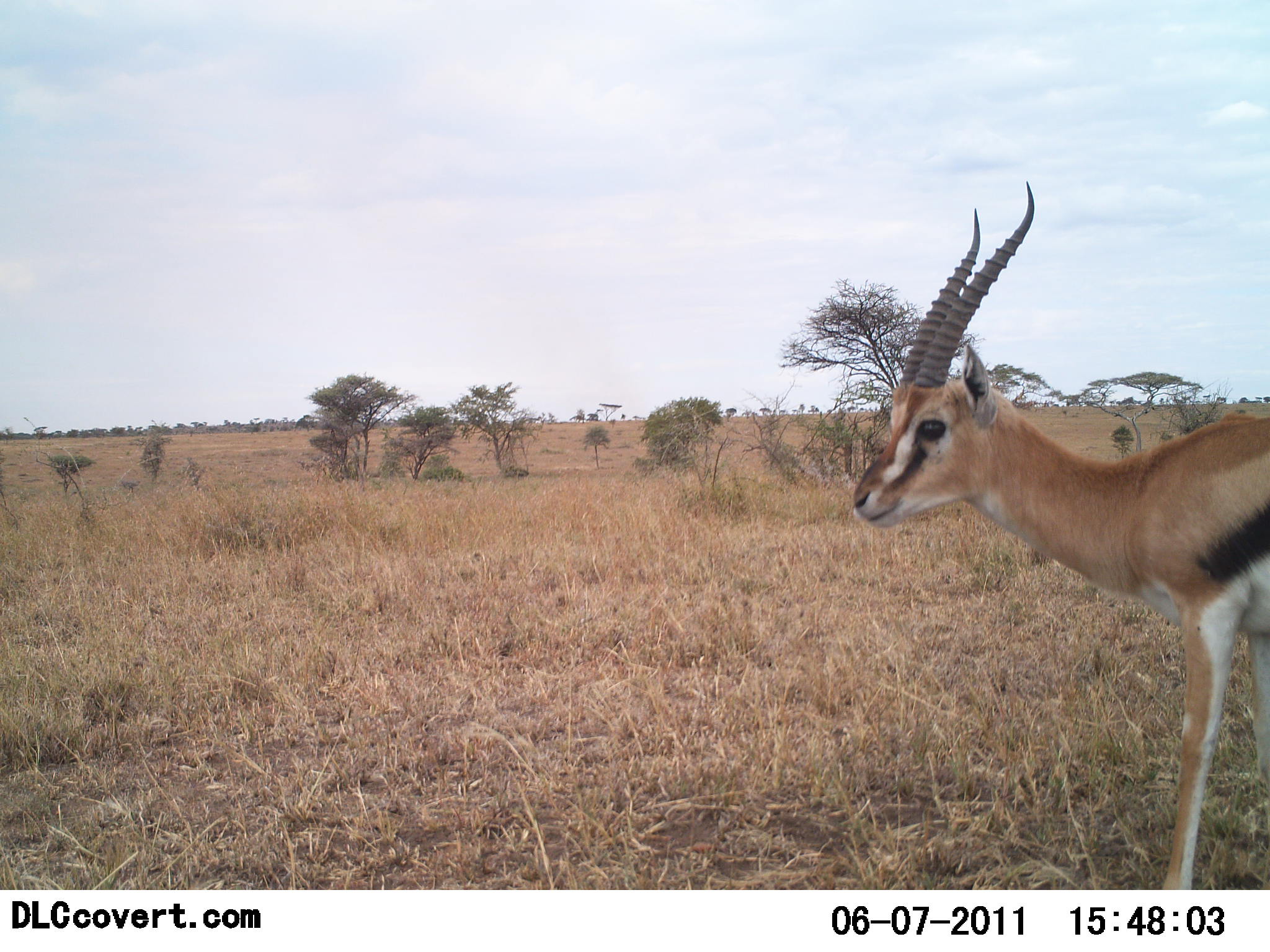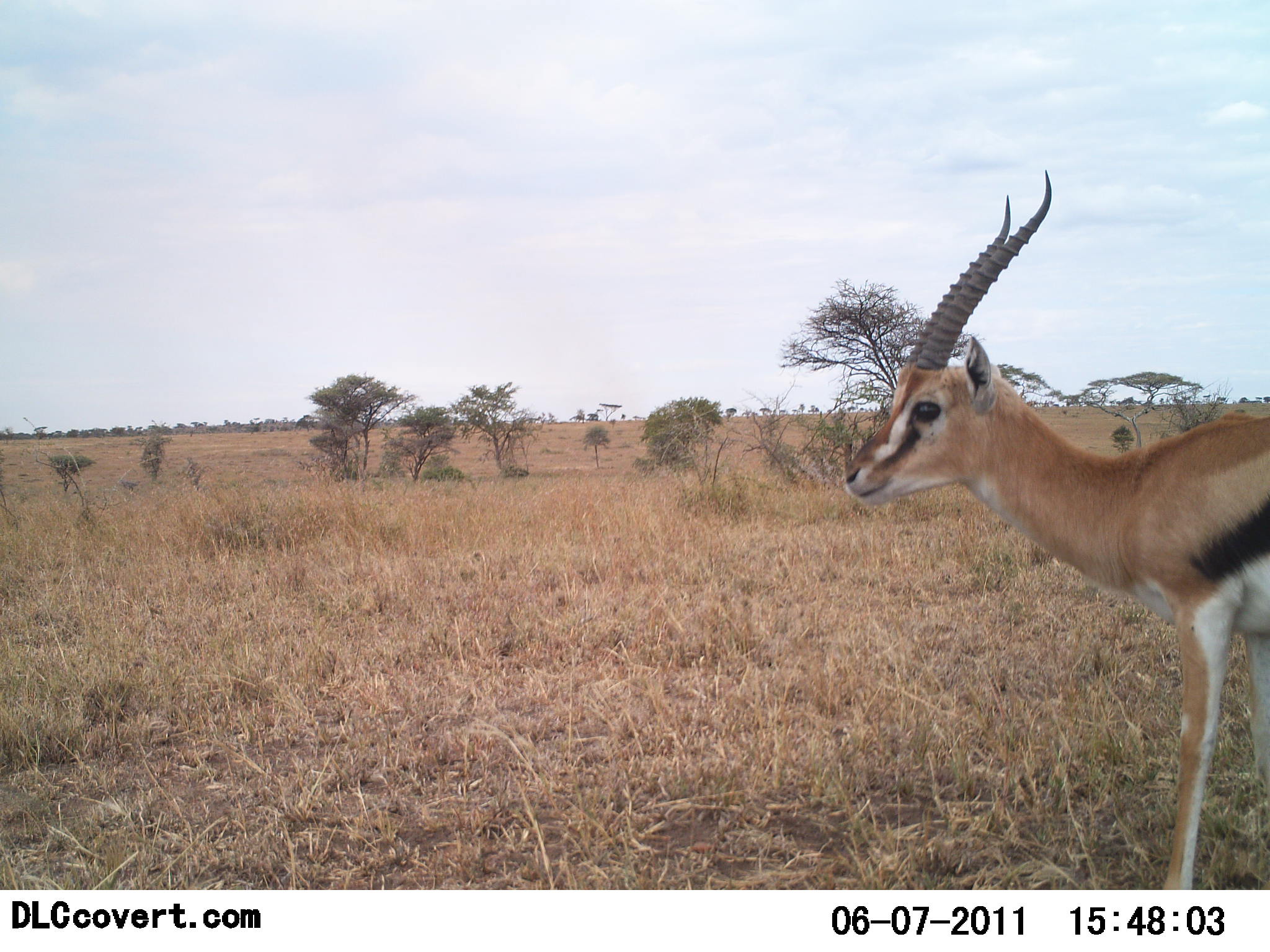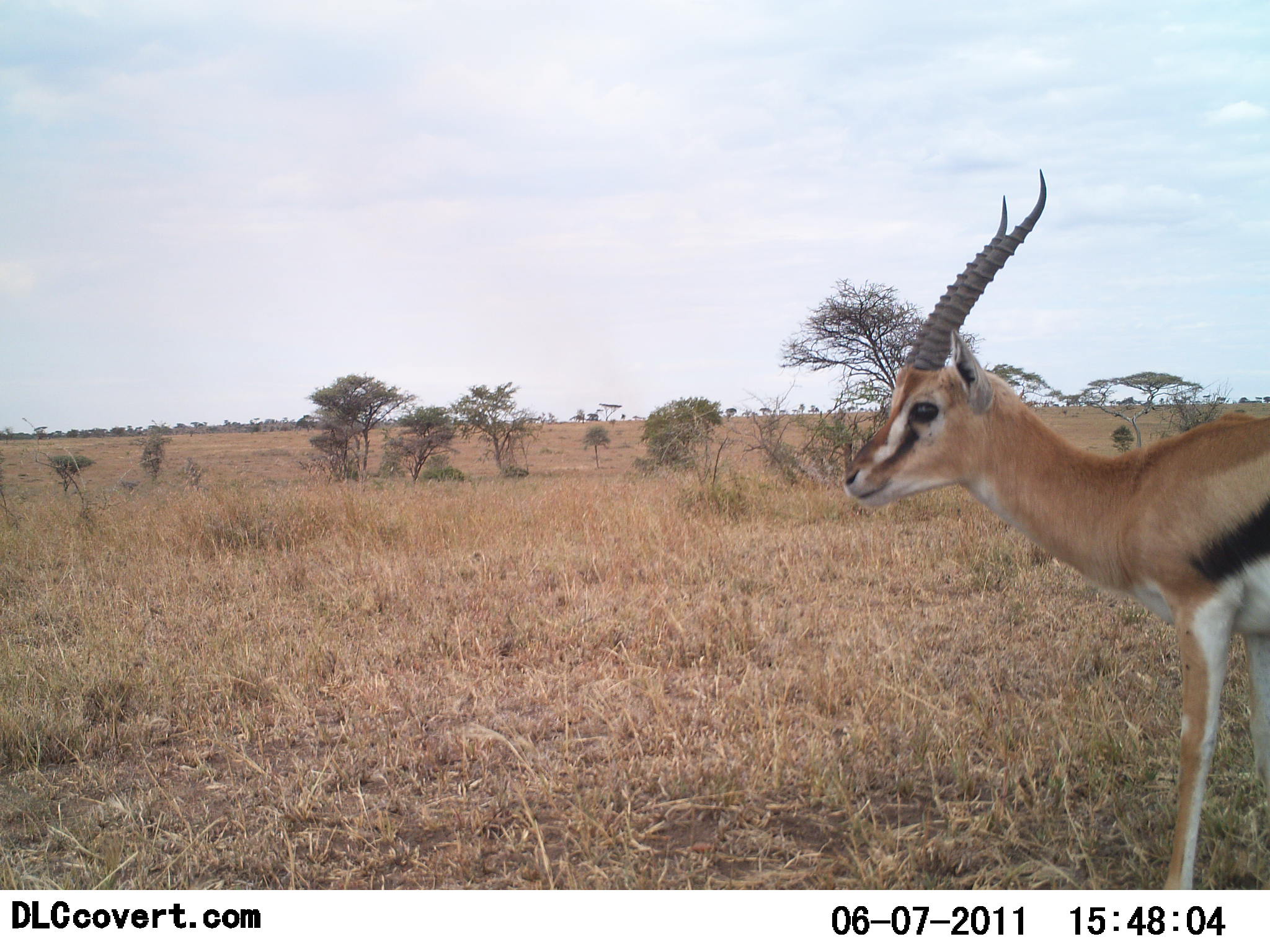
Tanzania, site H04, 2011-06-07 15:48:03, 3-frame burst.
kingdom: Animalia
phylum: Chordata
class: Mammalia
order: Artiodactyla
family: Bovidae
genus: Eudorcas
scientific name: Eudorcas thomsonii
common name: thomson's gazelle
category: gazellethomsons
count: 1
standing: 100%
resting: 0%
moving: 0%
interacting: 0%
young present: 0%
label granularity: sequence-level